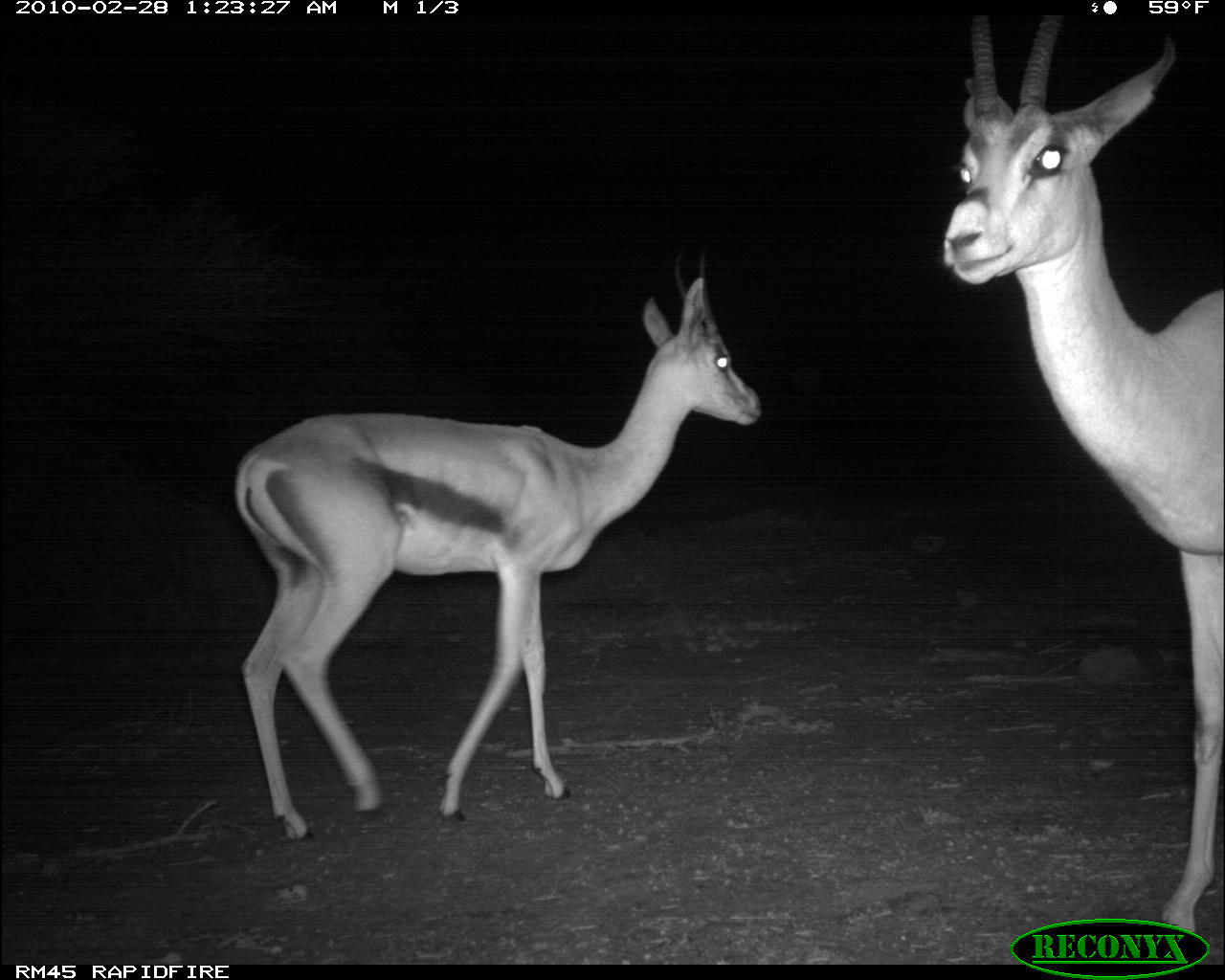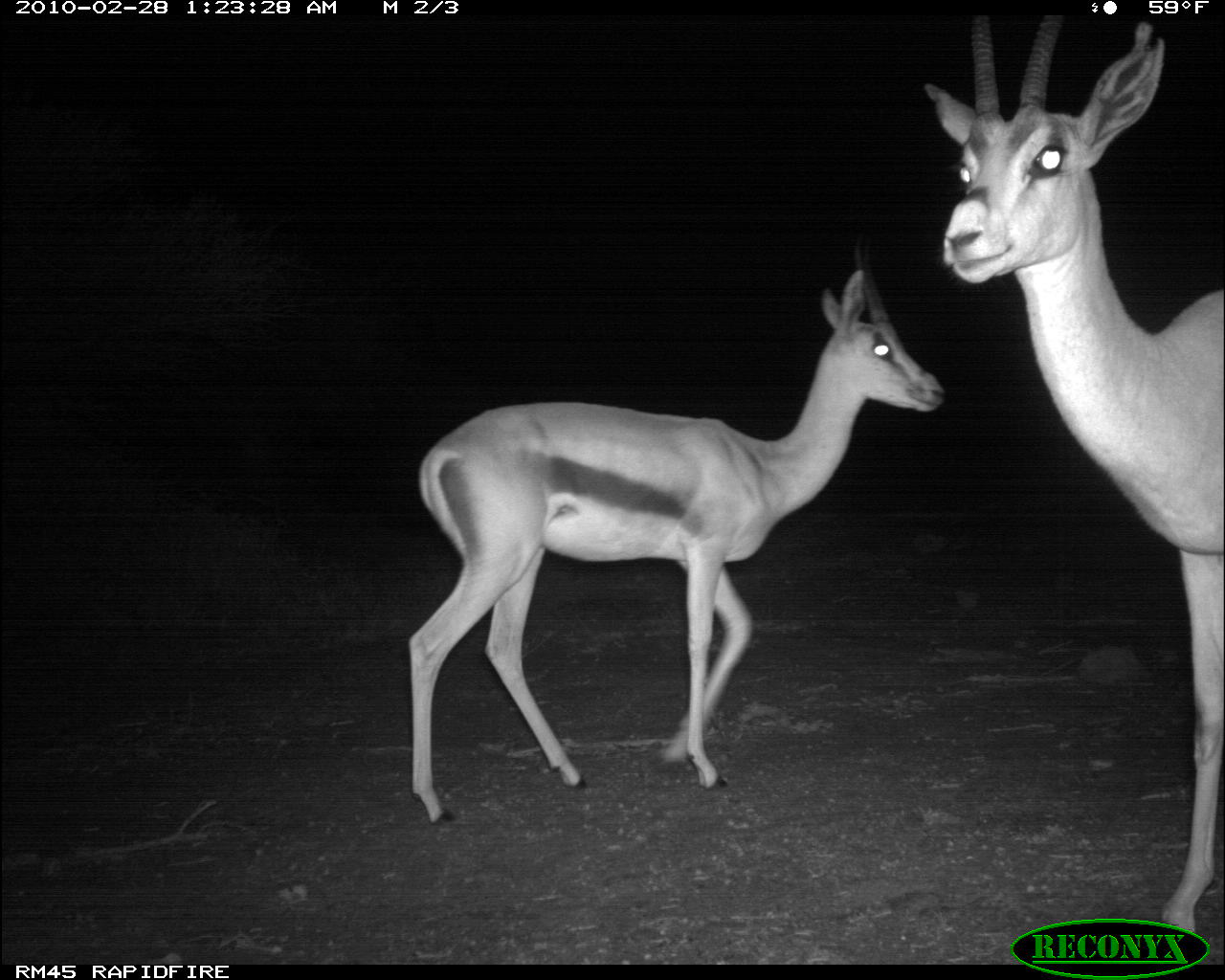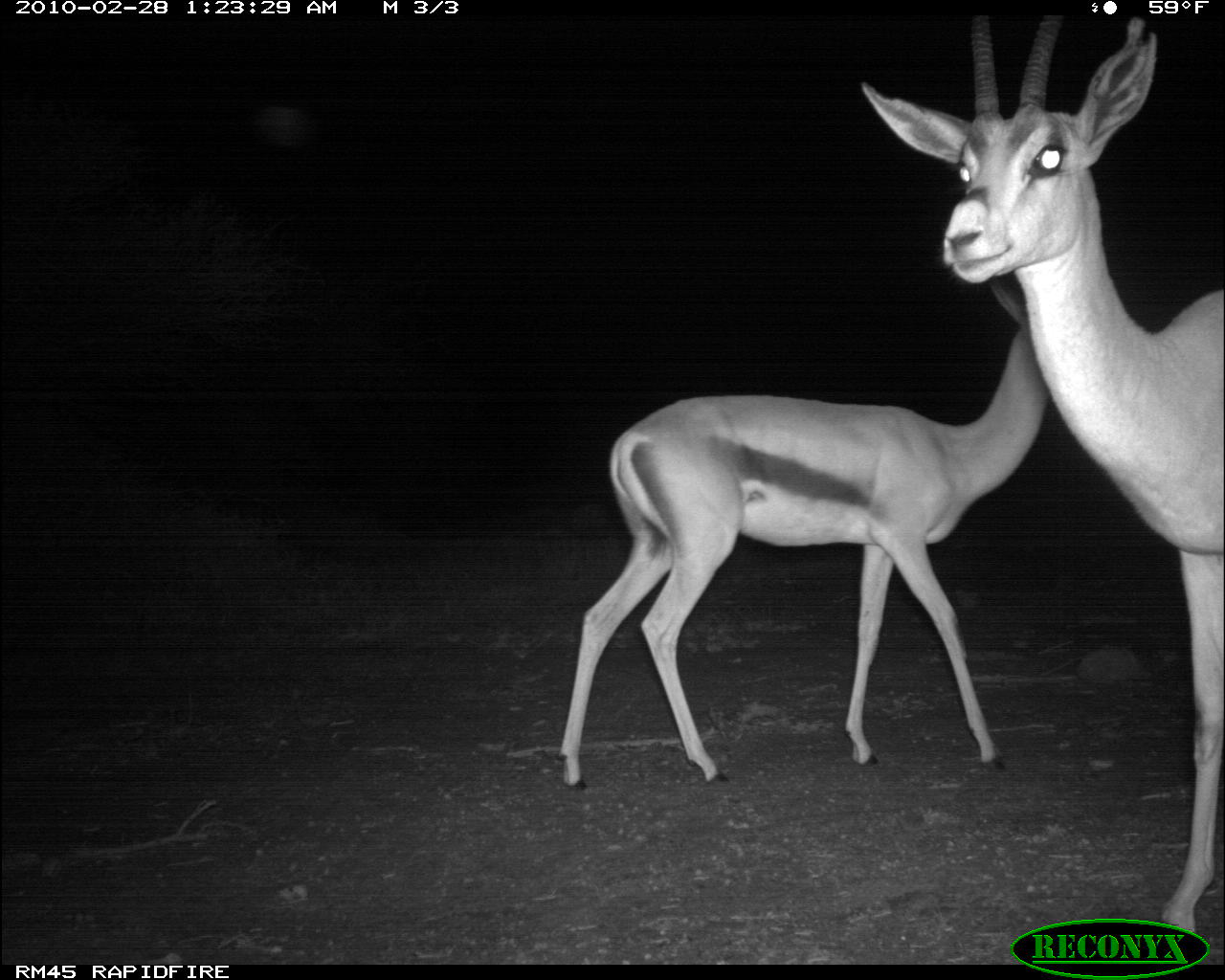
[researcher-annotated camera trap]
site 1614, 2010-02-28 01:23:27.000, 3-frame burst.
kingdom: Animalia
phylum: Chordata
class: Mammalia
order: Artiodactyla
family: Bovidae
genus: Nanger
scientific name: Nanger granti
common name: grant's gazelle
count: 2